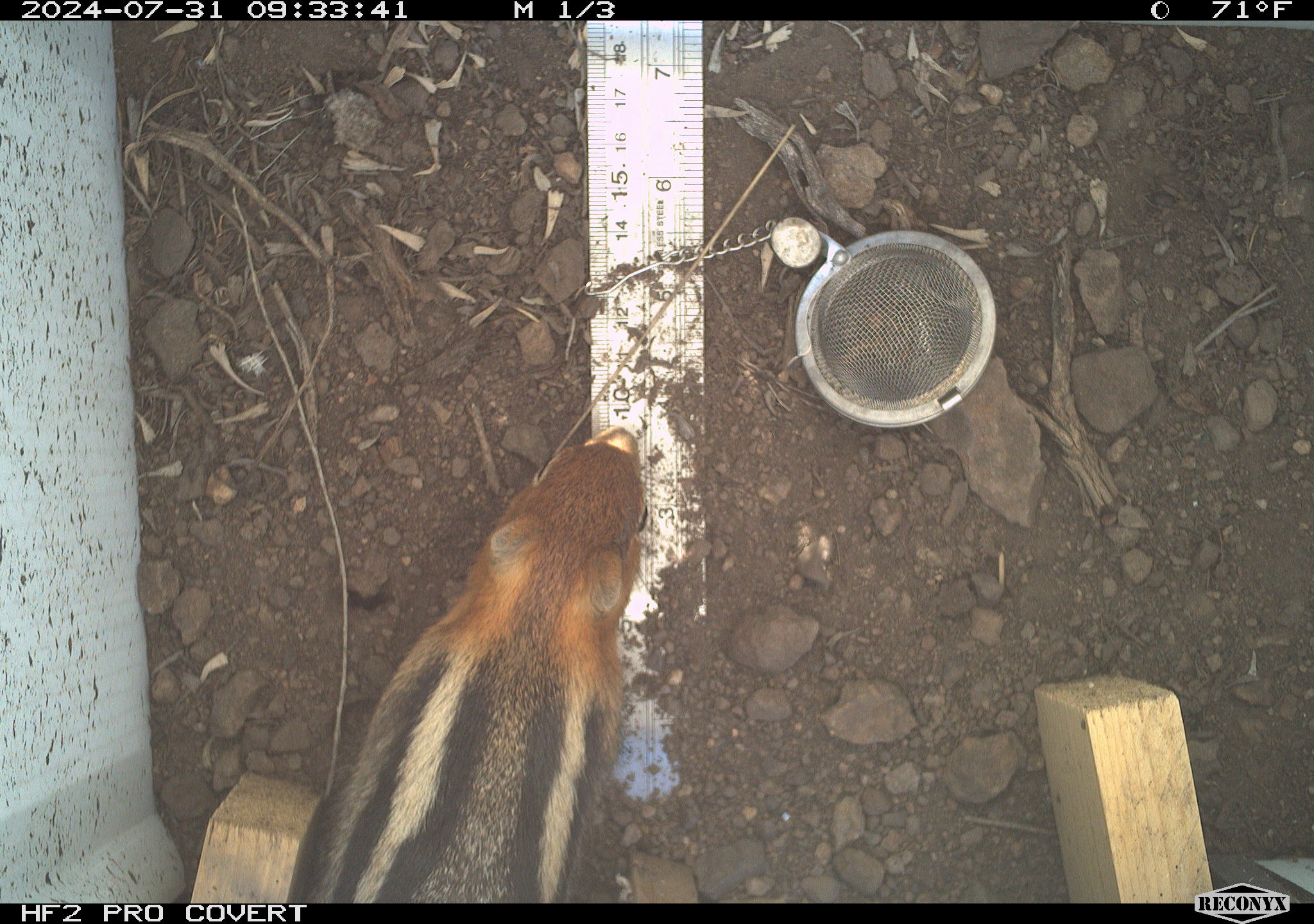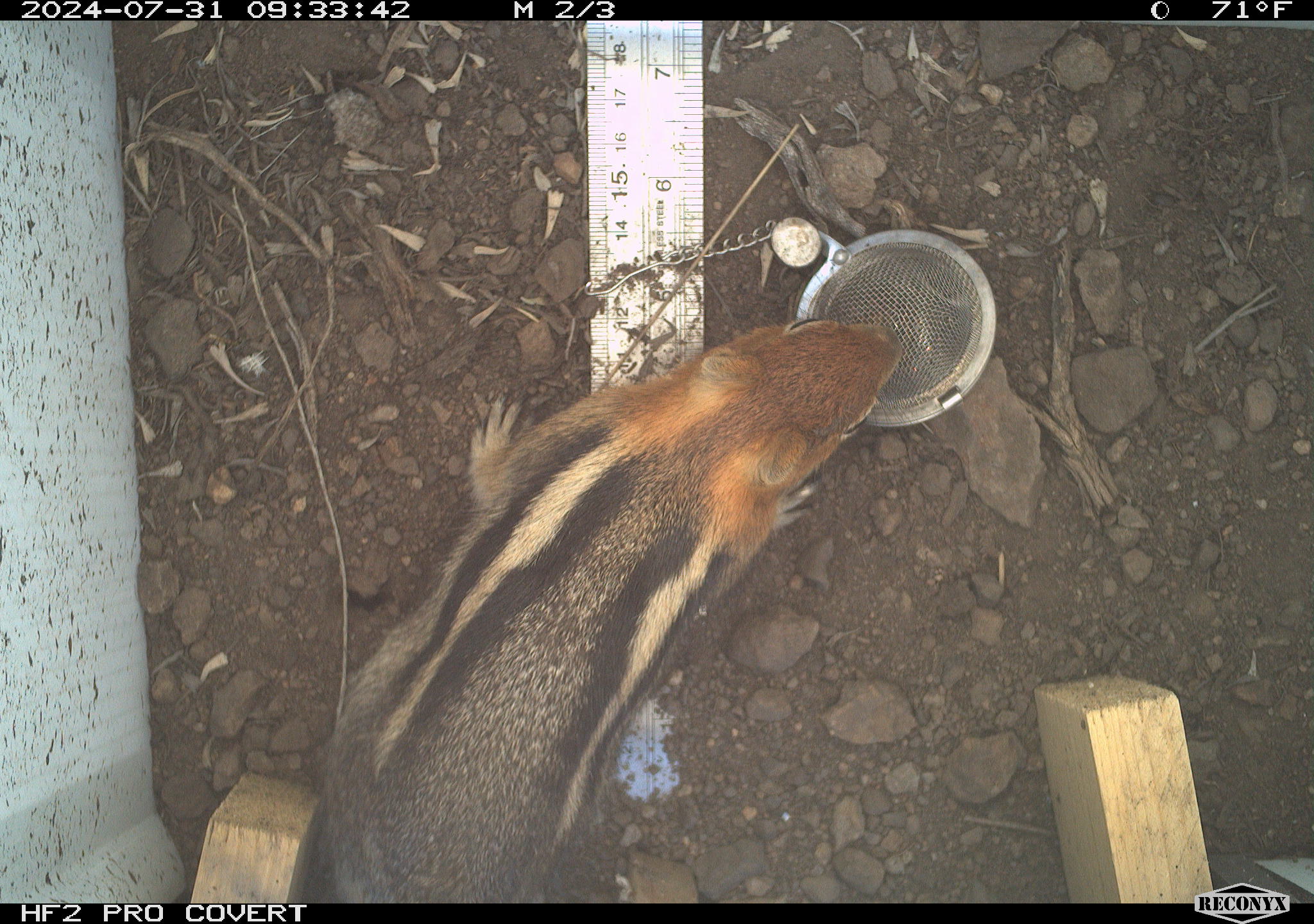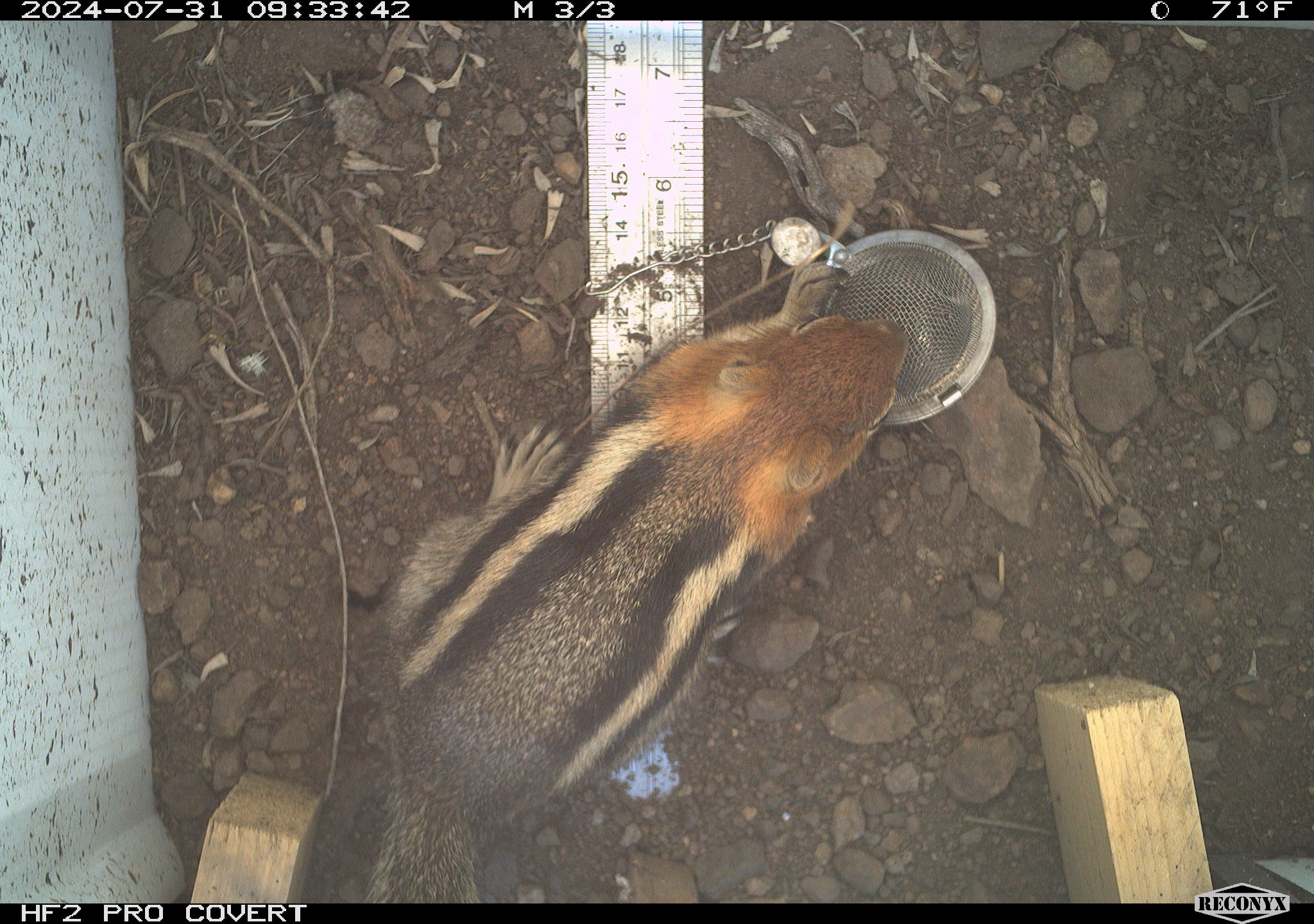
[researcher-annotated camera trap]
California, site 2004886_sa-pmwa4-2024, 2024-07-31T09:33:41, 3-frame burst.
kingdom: Animalia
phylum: Chordata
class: Mammalia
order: Rodentia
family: Sciuridae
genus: Callospermophilus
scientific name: Callospermophilus lateralis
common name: golden mantled ground squirrel